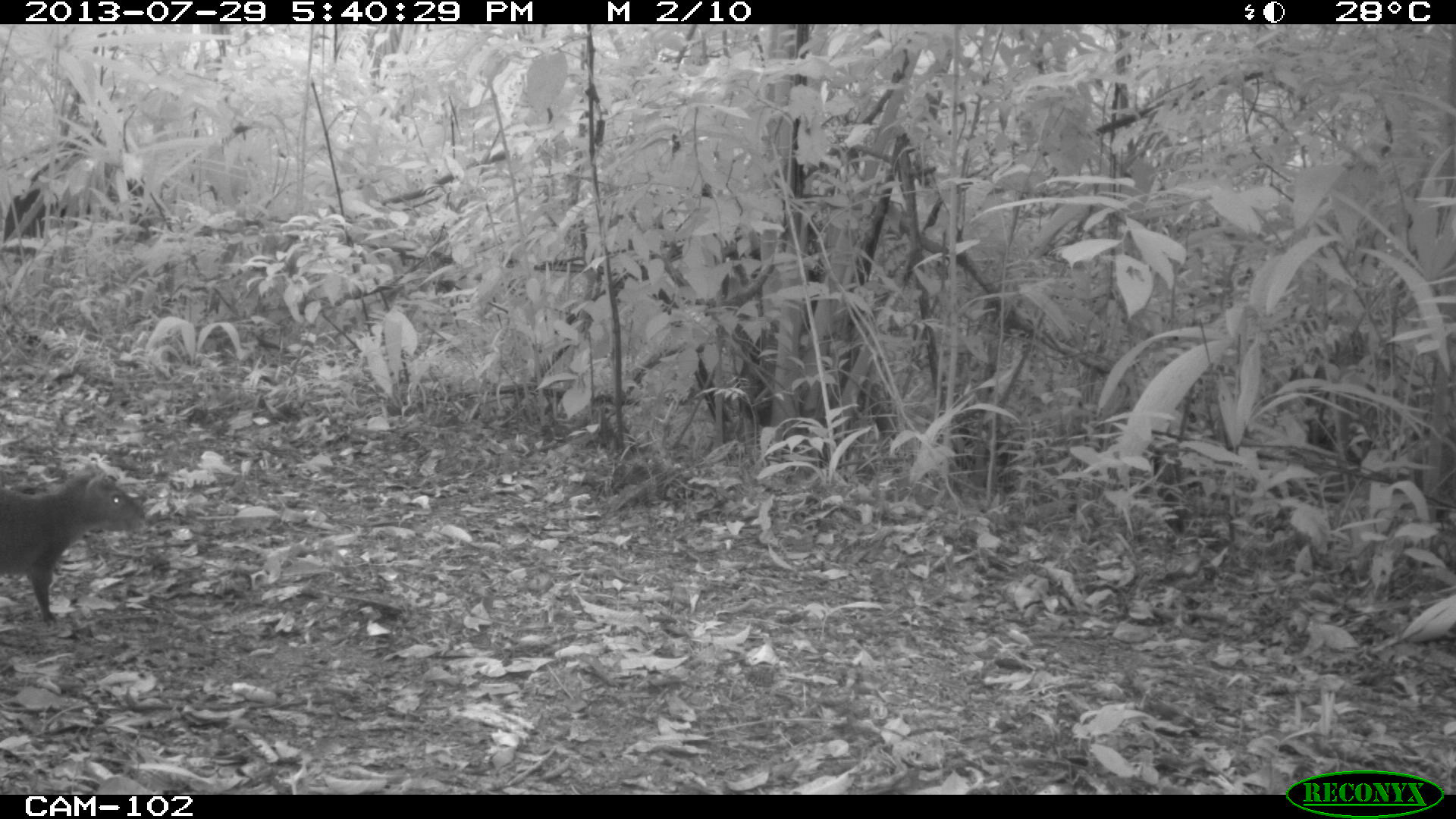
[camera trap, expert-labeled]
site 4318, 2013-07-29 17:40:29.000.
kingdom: Animalia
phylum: Chordata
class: Mammalia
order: Rodentia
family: Dasyproctidae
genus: Dasyprocta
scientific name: Dasyprocta punctata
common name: central american agouti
Dasyprocta punctata (central american agouti), count 1.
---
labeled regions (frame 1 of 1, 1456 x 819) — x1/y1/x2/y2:
dasyprocta punctata: 0/466/144/624